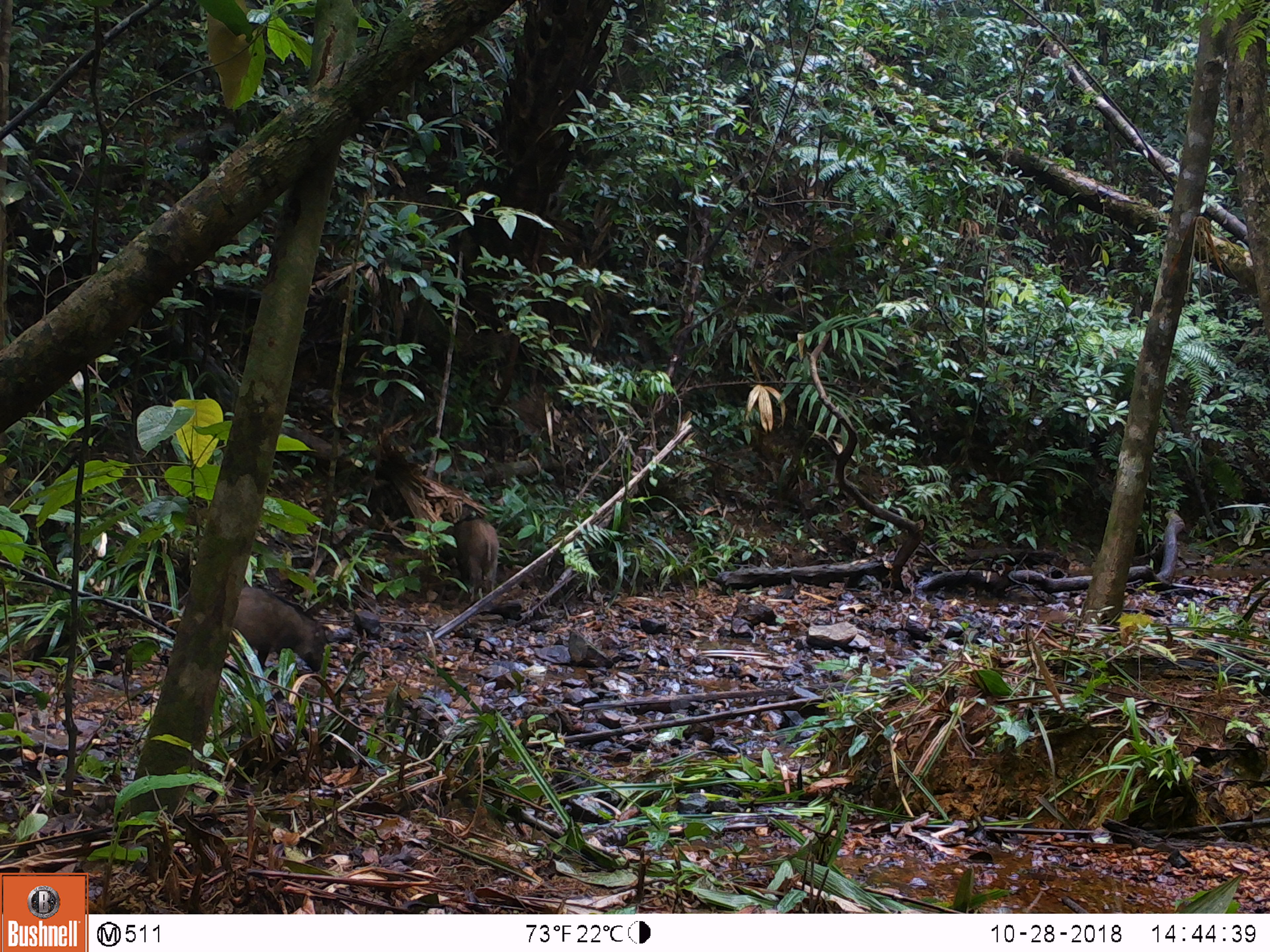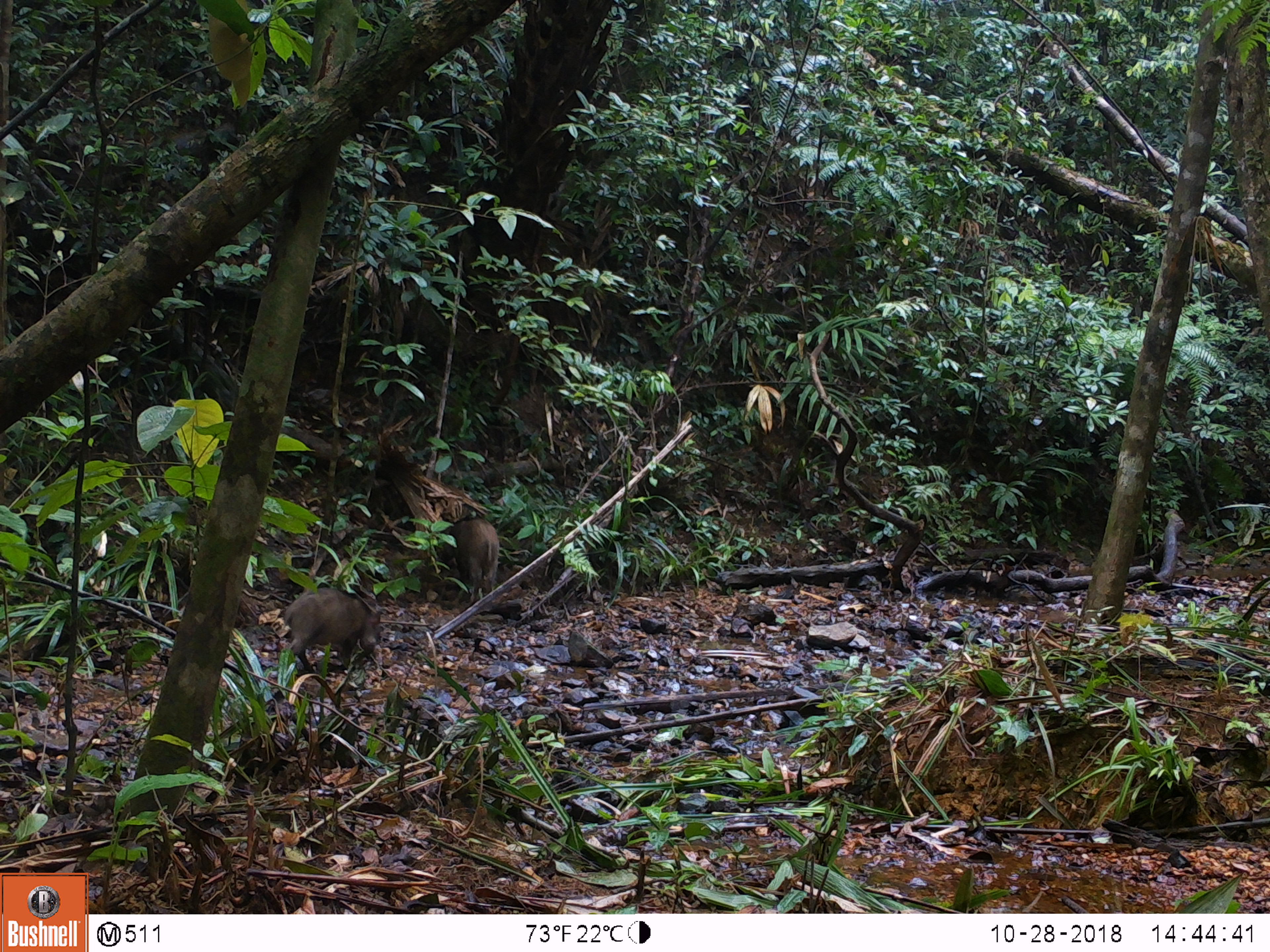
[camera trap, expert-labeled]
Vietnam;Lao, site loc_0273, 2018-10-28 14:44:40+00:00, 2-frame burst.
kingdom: Animalia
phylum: Chordata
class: Mammalia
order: Artiodactyla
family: Suidae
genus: Sus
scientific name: Sus scrofa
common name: eurasian wild pig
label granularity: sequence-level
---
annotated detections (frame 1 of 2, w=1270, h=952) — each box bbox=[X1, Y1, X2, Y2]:
eurasian wild pig: bbox=[228, 587, 326, 671]; bbox=[451, 516, 499, 603]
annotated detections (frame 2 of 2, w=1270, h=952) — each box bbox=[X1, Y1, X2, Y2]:
eurasian wild pig: bbox=[282, 587, 385, 674]; bbox=[439, 516, 498, 607]